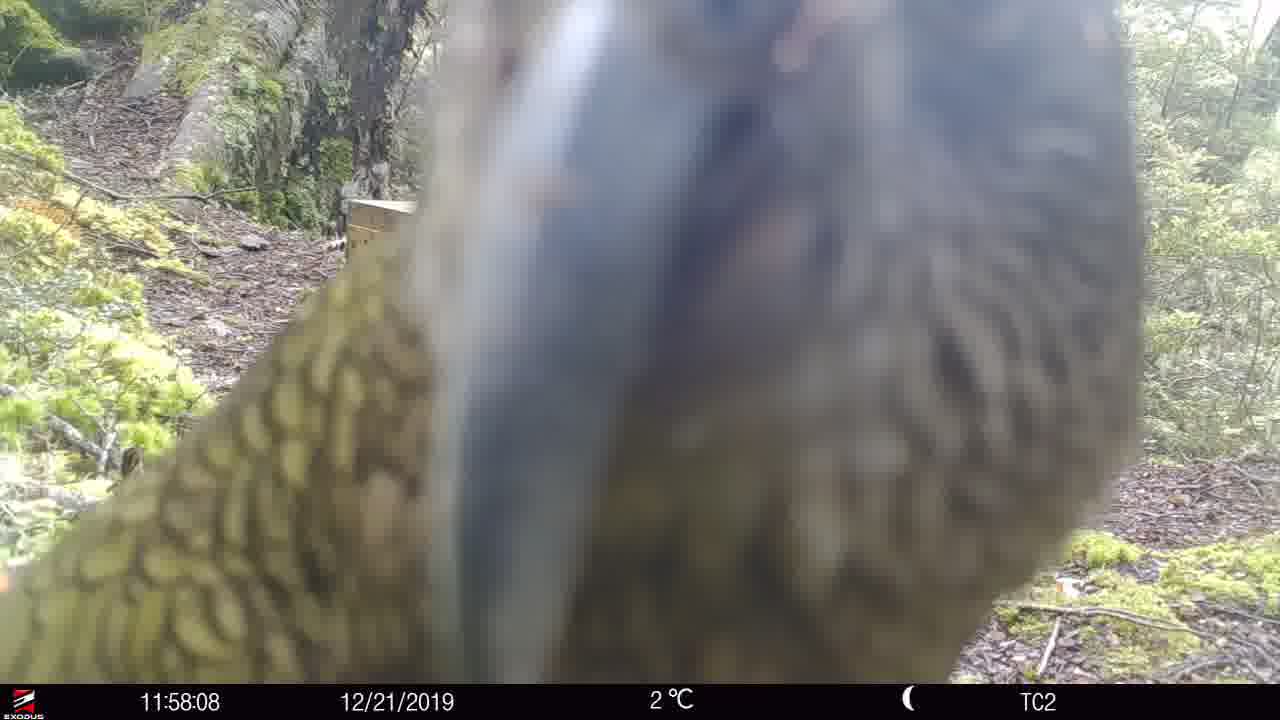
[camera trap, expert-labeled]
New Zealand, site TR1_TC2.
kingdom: Animalia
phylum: Chordata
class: Aves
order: Psittaciformes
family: Strigopidae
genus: Nestor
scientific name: Nestor notabilis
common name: kea